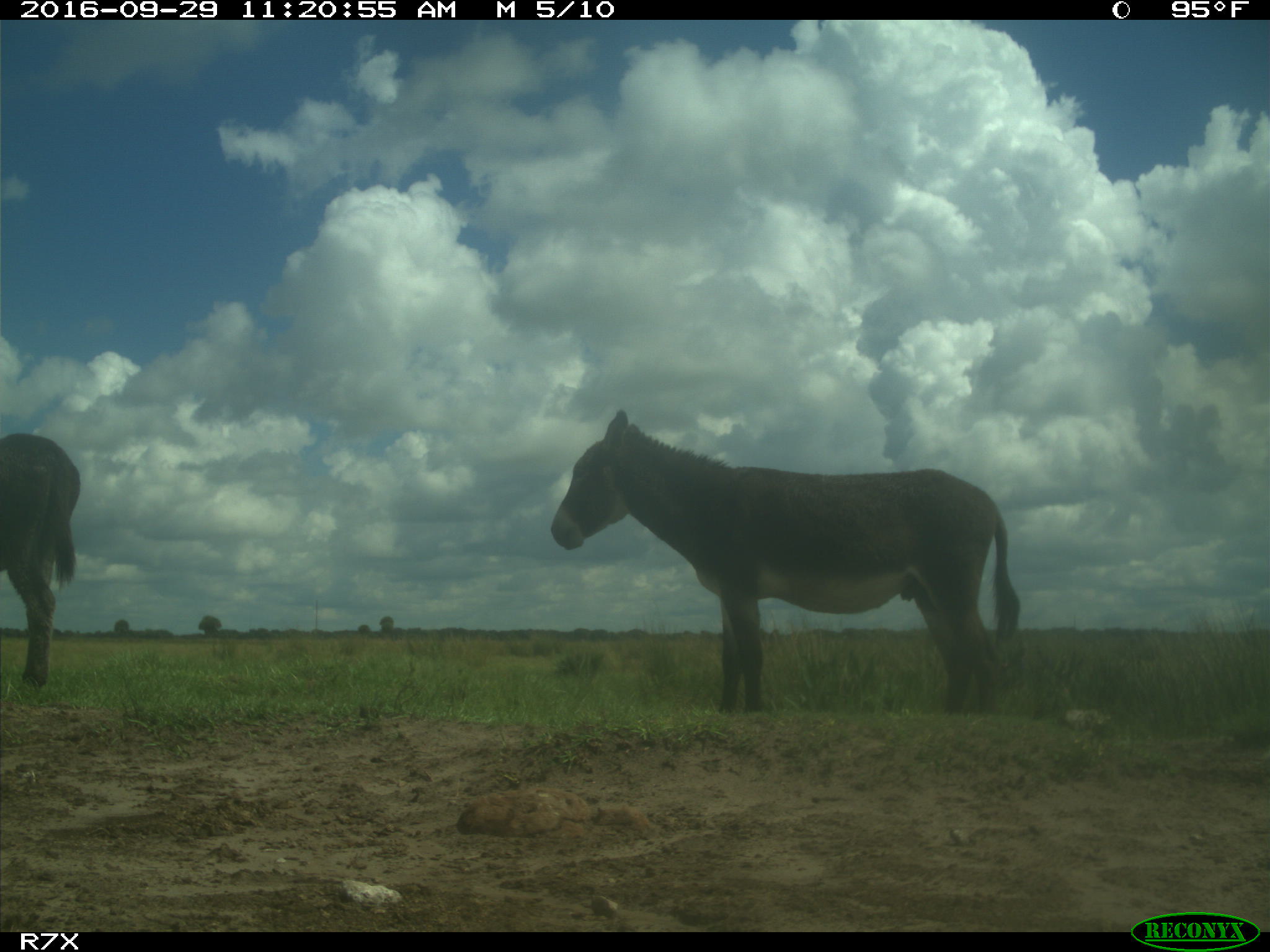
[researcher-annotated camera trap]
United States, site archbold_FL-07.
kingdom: Animalia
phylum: Chordata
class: Mammalia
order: Perissodactyla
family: Equidae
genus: Equus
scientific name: Equus africanus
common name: african wild ass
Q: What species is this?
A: Equus africanus (african wild ass).